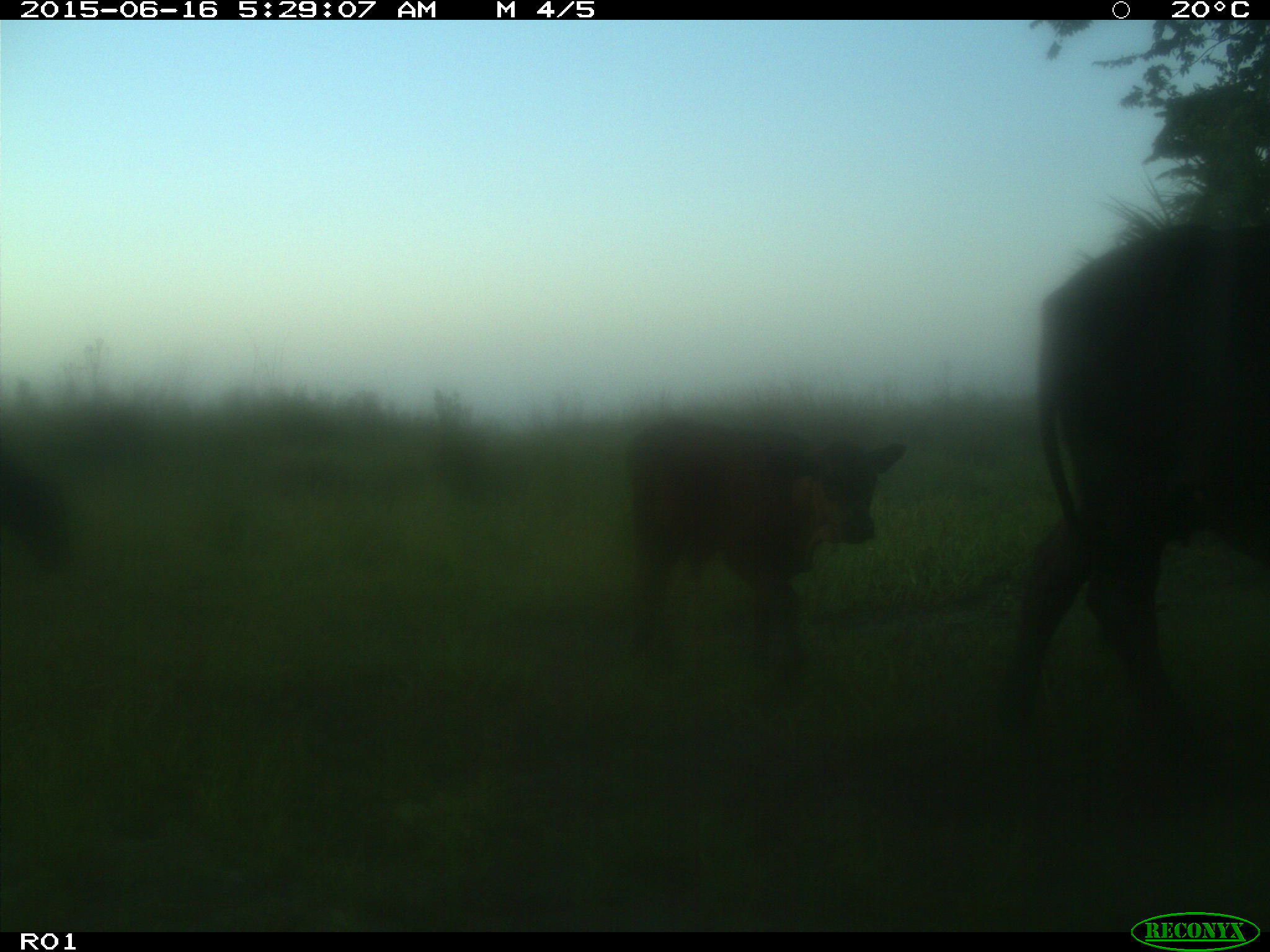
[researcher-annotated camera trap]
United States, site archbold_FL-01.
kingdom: Animalia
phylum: Chordata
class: Mammalia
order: Artiodactyla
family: Bovidae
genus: Bos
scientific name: Bos taurus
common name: domestic cow